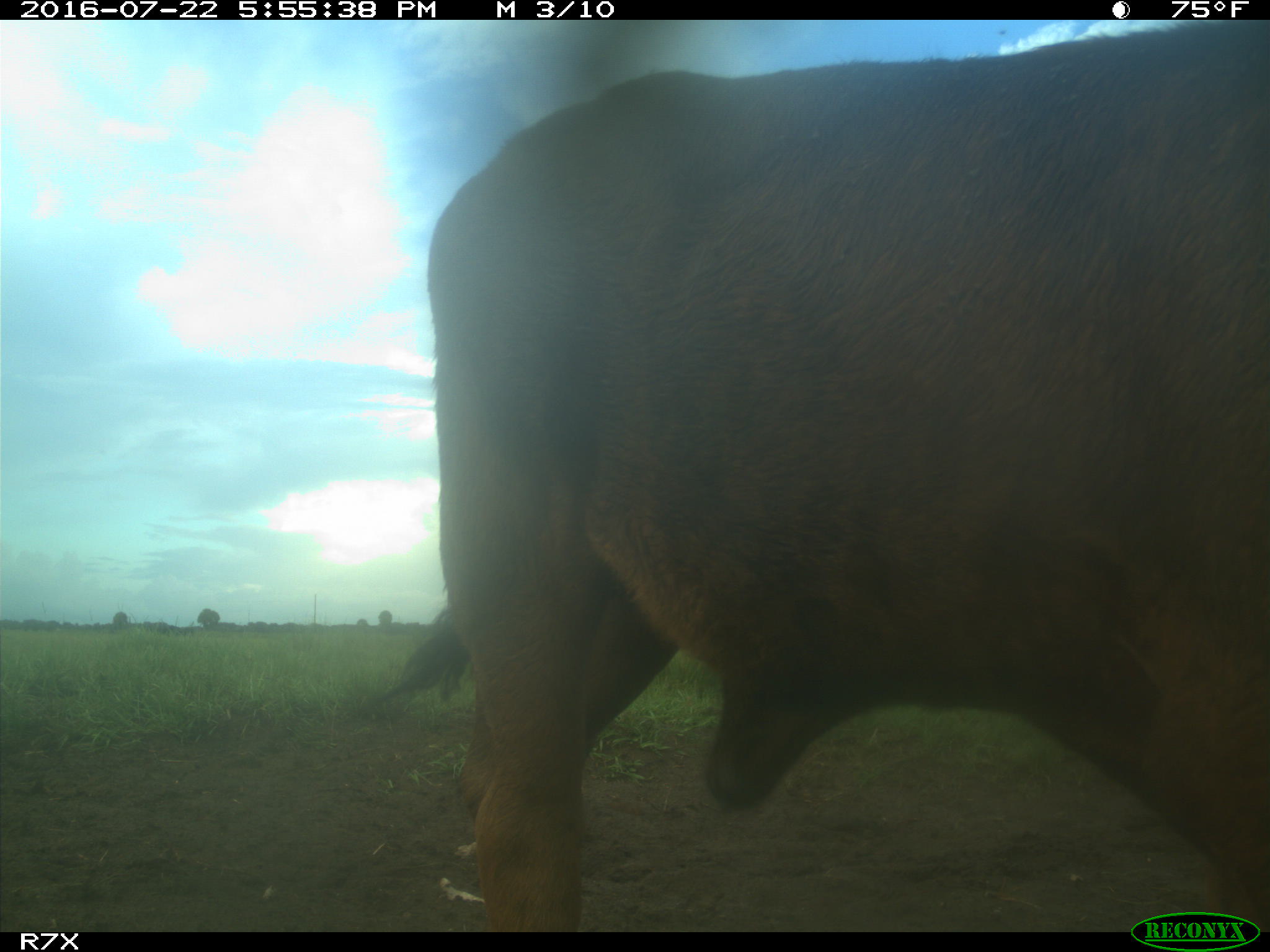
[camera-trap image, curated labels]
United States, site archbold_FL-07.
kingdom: Animalia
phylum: Chordata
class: Mammalia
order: Artiodactyla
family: Bovidae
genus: Bos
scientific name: Bos taurus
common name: domestic cow